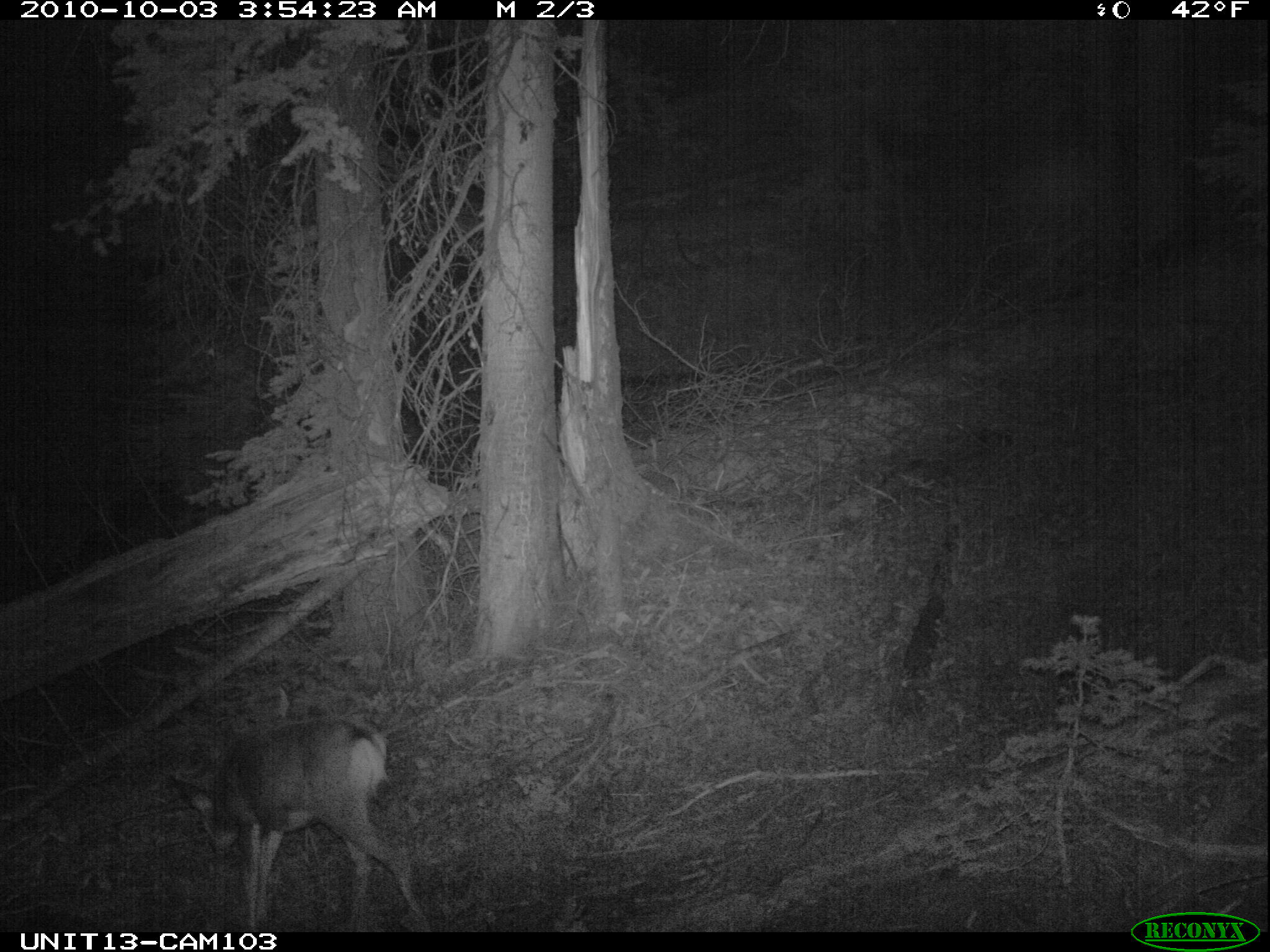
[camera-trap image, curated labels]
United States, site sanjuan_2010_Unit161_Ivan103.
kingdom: Animalia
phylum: Chordata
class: Mammalia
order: Artiodactyla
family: Cervidae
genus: Odocoileus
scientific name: Odocoileus hemionus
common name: mule deer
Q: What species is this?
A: Odocoileus hemionus (mule deer).